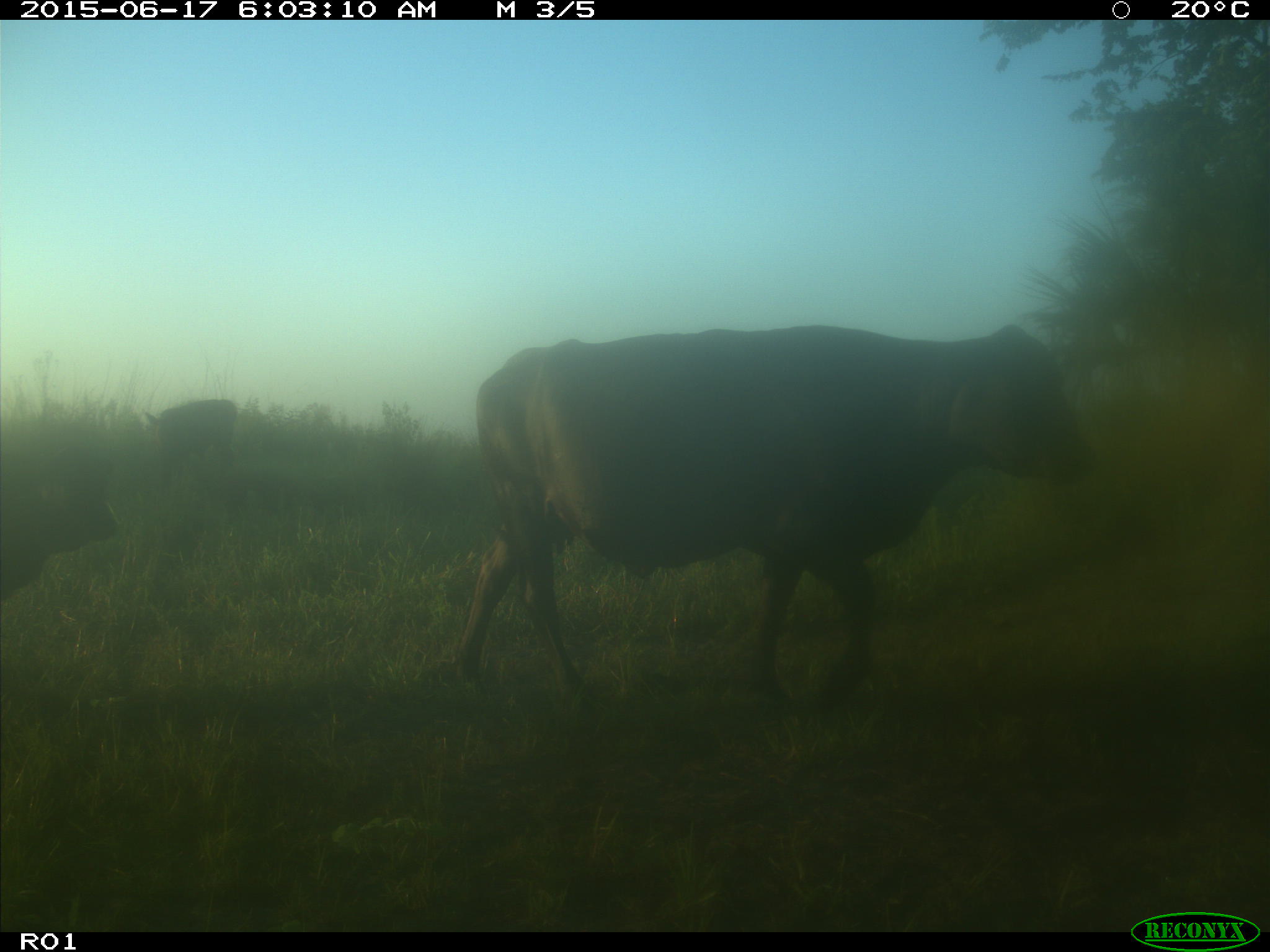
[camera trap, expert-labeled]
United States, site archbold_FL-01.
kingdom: Animalia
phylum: Chordata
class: Mammalia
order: Artiodactyla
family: Bovidae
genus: Bos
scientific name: Bos taurus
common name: domestic cow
Bos taurus (domestic cow).